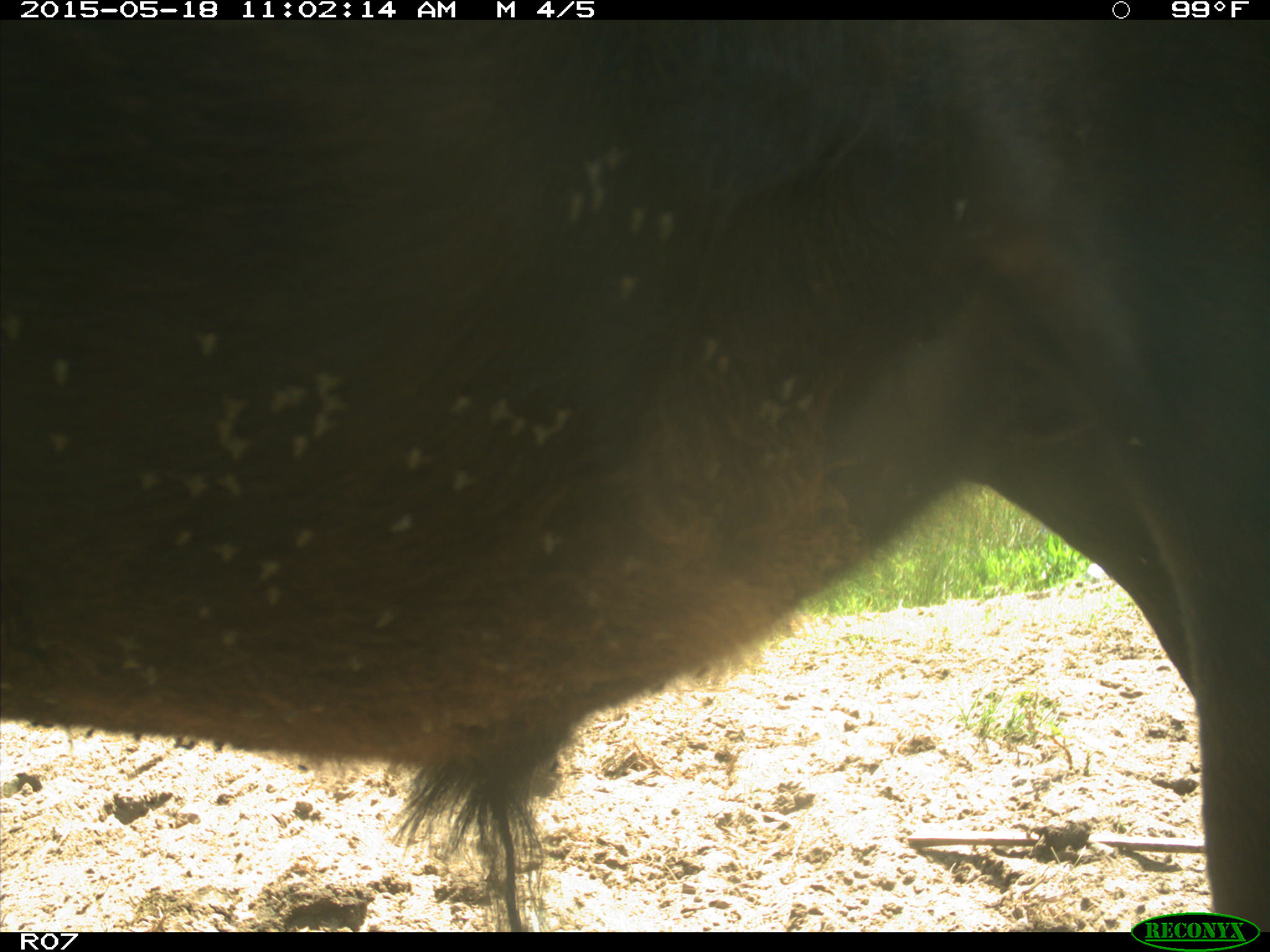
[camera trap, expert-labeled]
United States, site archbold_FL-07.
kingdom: Animalia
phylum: Chordata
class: Mammalia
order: Artiodactyla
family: Bovidae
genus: Bos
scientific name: Bos taurus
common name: domestic cow